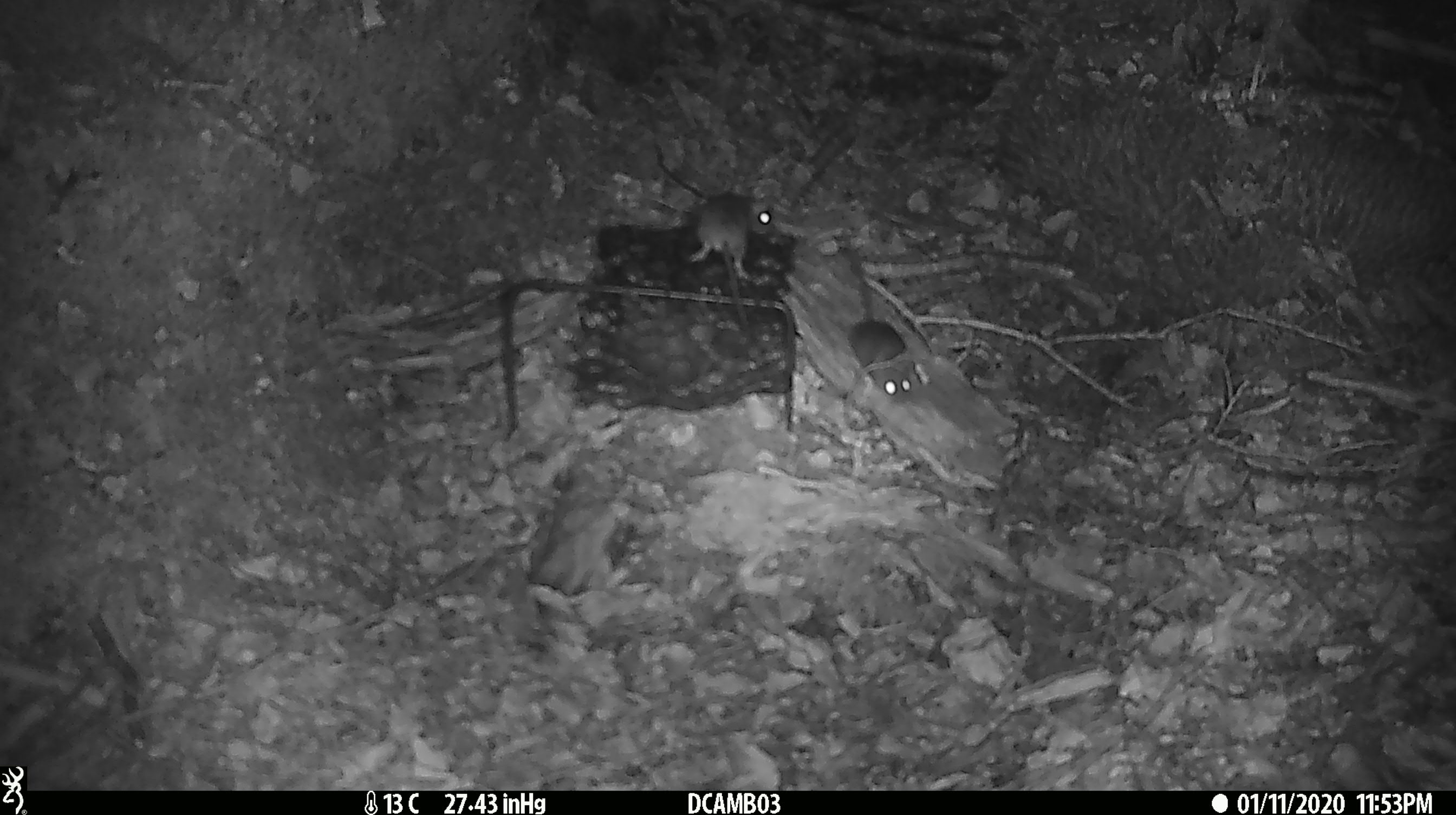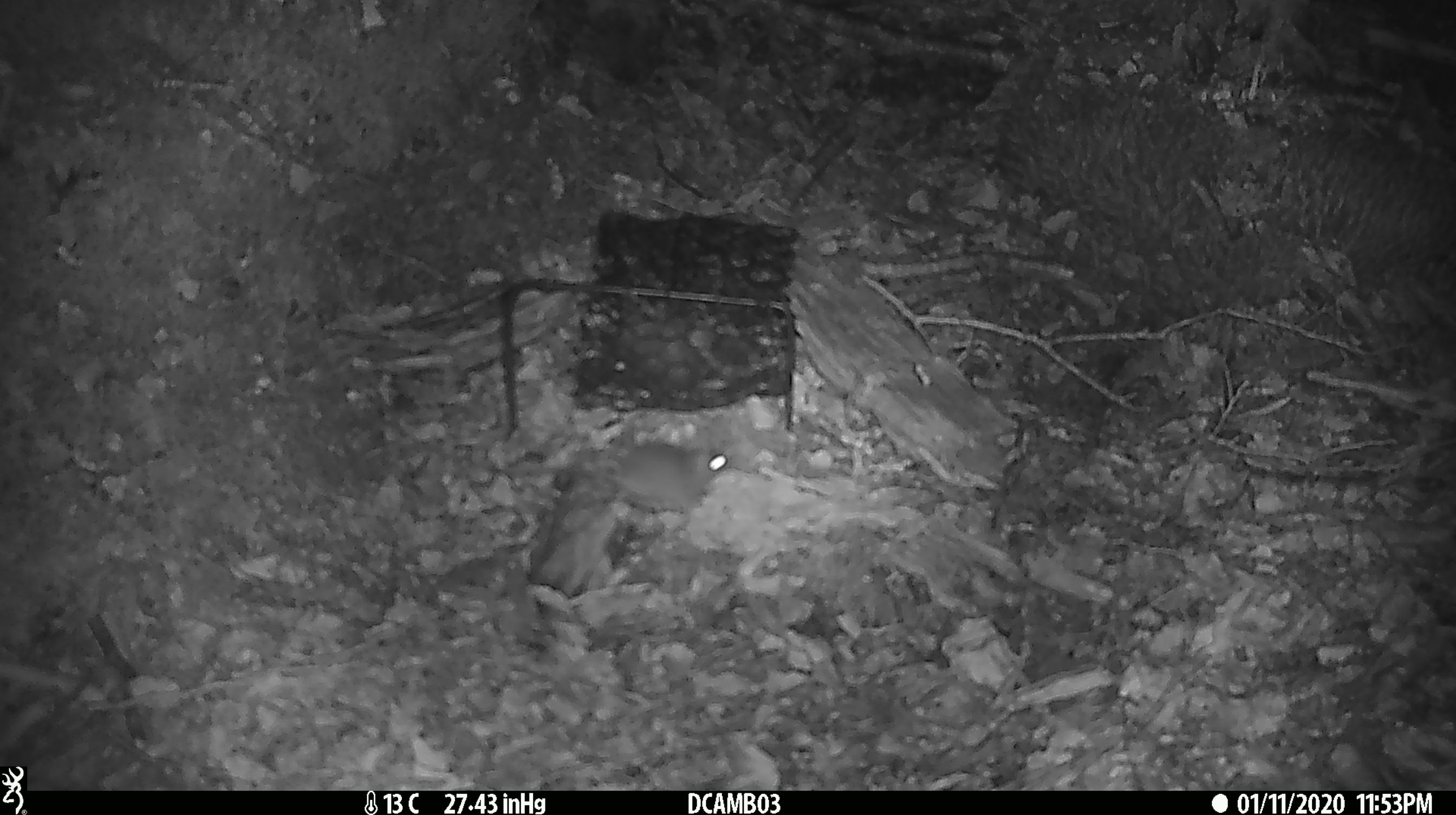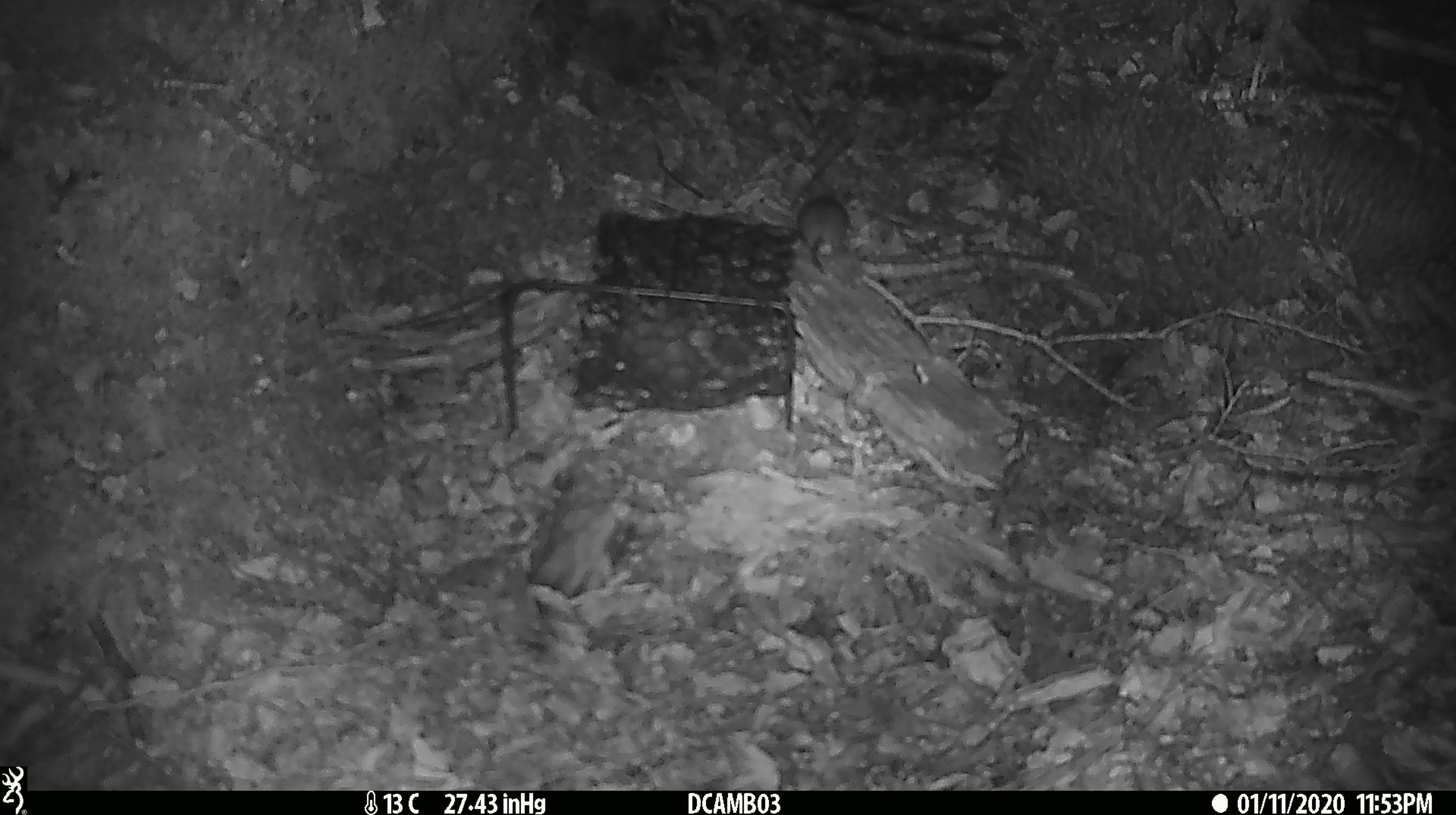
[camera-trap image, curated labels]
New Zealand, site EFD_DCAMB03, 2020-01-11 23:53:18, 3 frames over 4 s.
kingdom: Animalia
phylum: Chordata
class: Mammalia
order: Rodentia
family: Muridae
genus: Mus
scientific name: Mus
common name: mouse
Mouse (Mus).